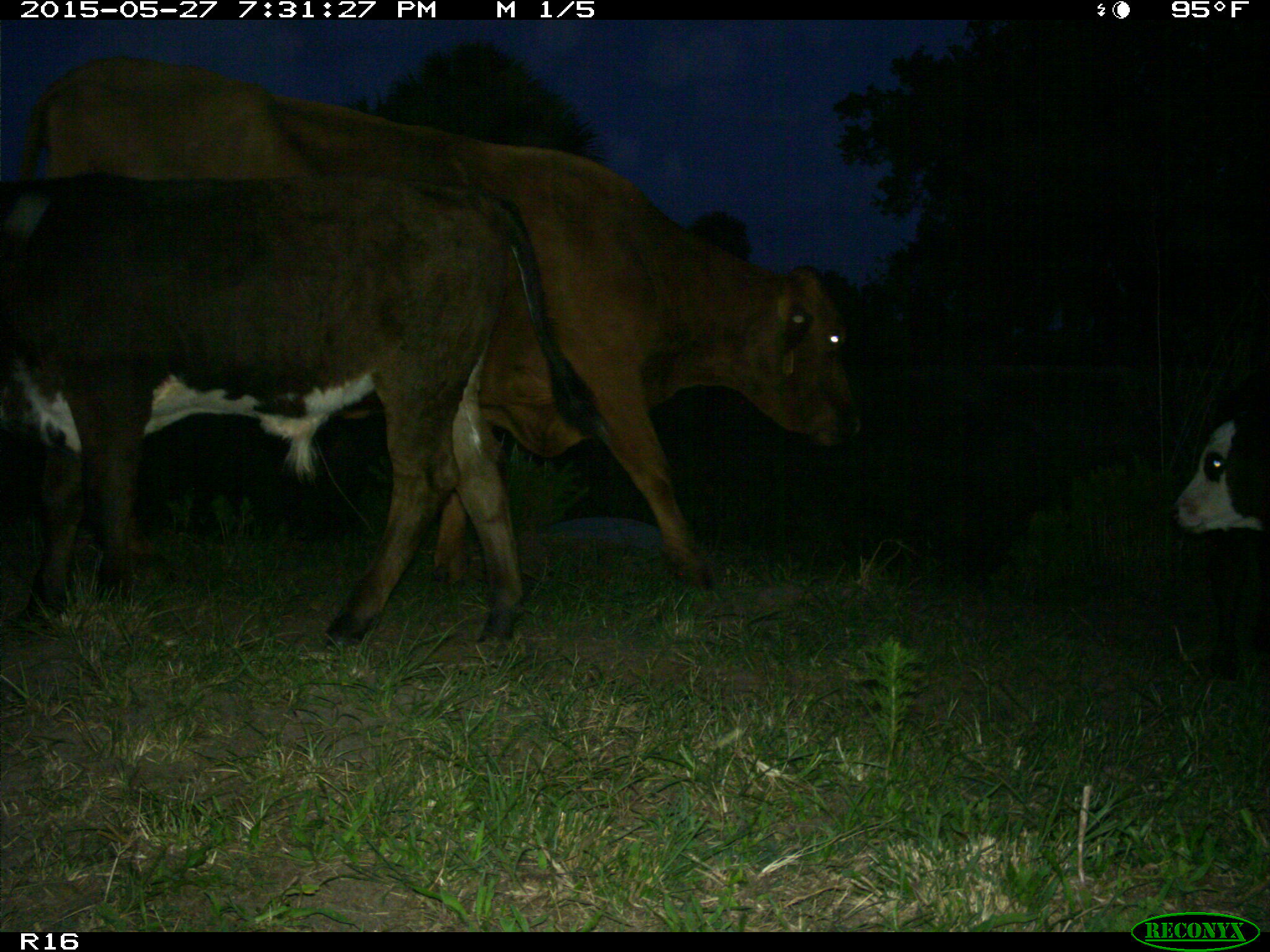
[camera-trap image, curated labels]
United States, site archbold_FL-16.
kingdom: Animalia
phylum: Chordata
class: Mammalia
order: Artiodactyla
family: Bovidae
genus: Bos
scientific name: Bos taurus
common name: domestic cow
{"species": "Bos taurus (domestic cow)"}